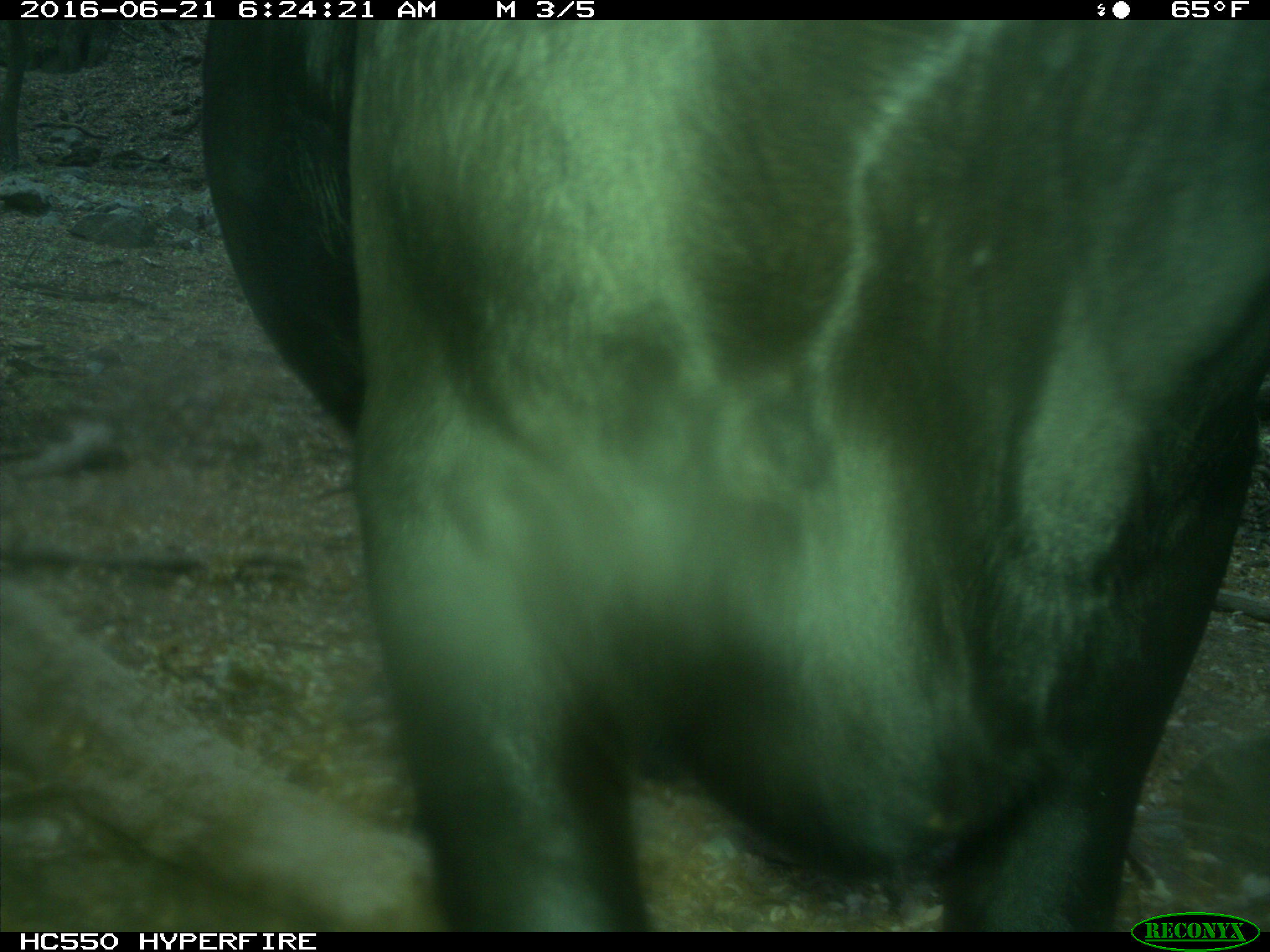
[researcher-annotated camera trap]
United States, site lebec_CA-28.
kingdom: Animalia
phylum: Chordata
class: Mammalia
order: Artiodactyla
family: Bovidae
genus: Bos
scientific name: Bos taurus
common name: domestic cow